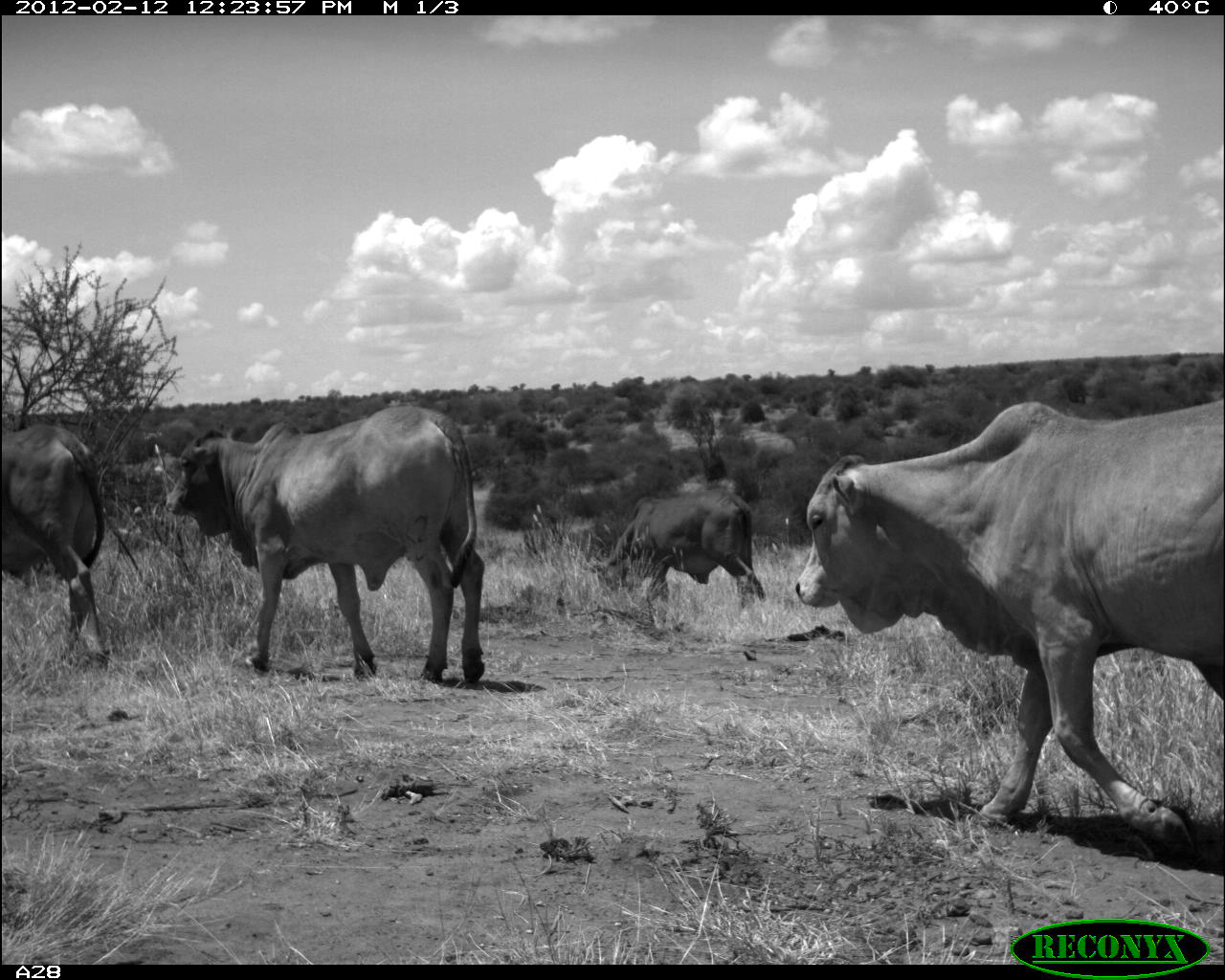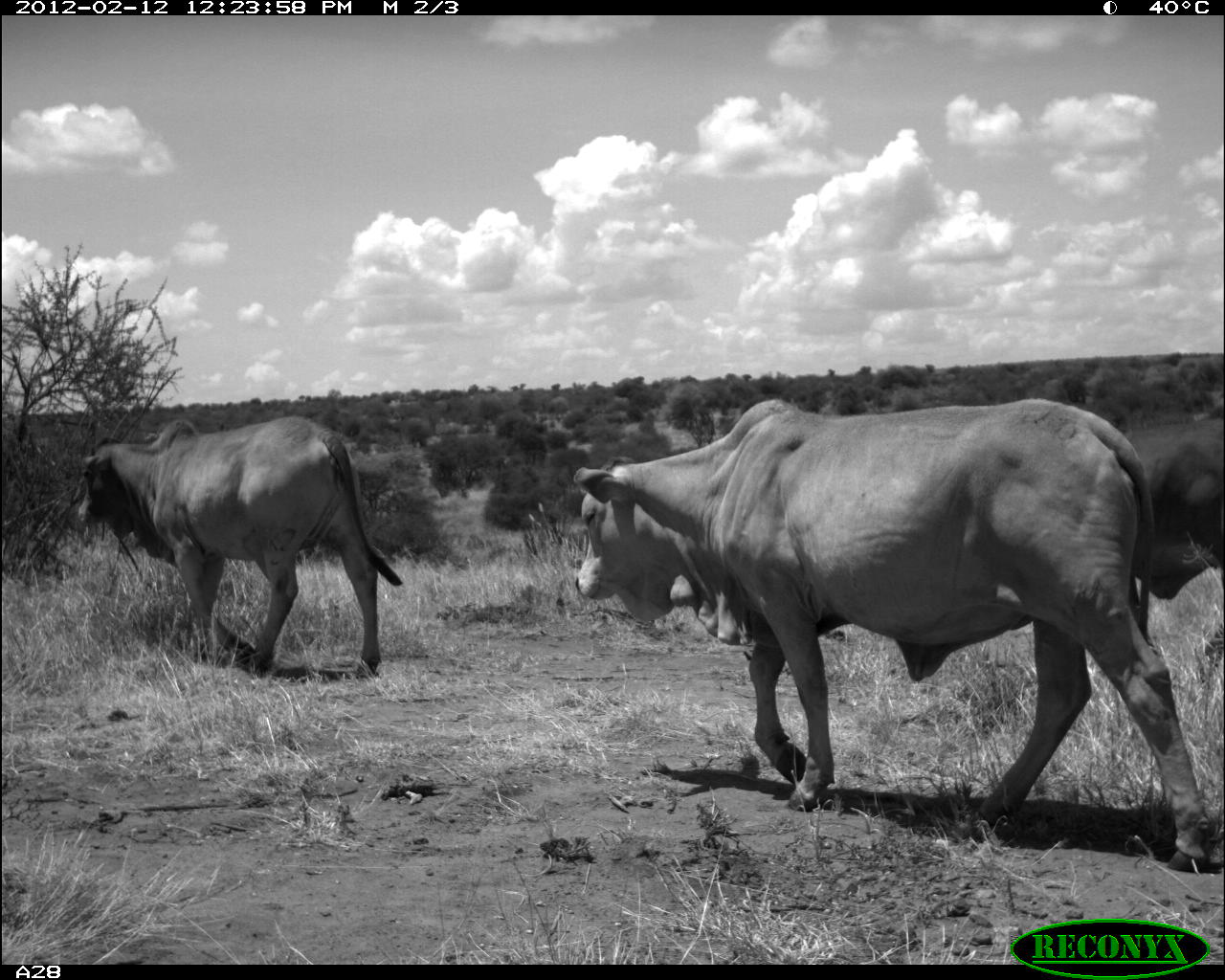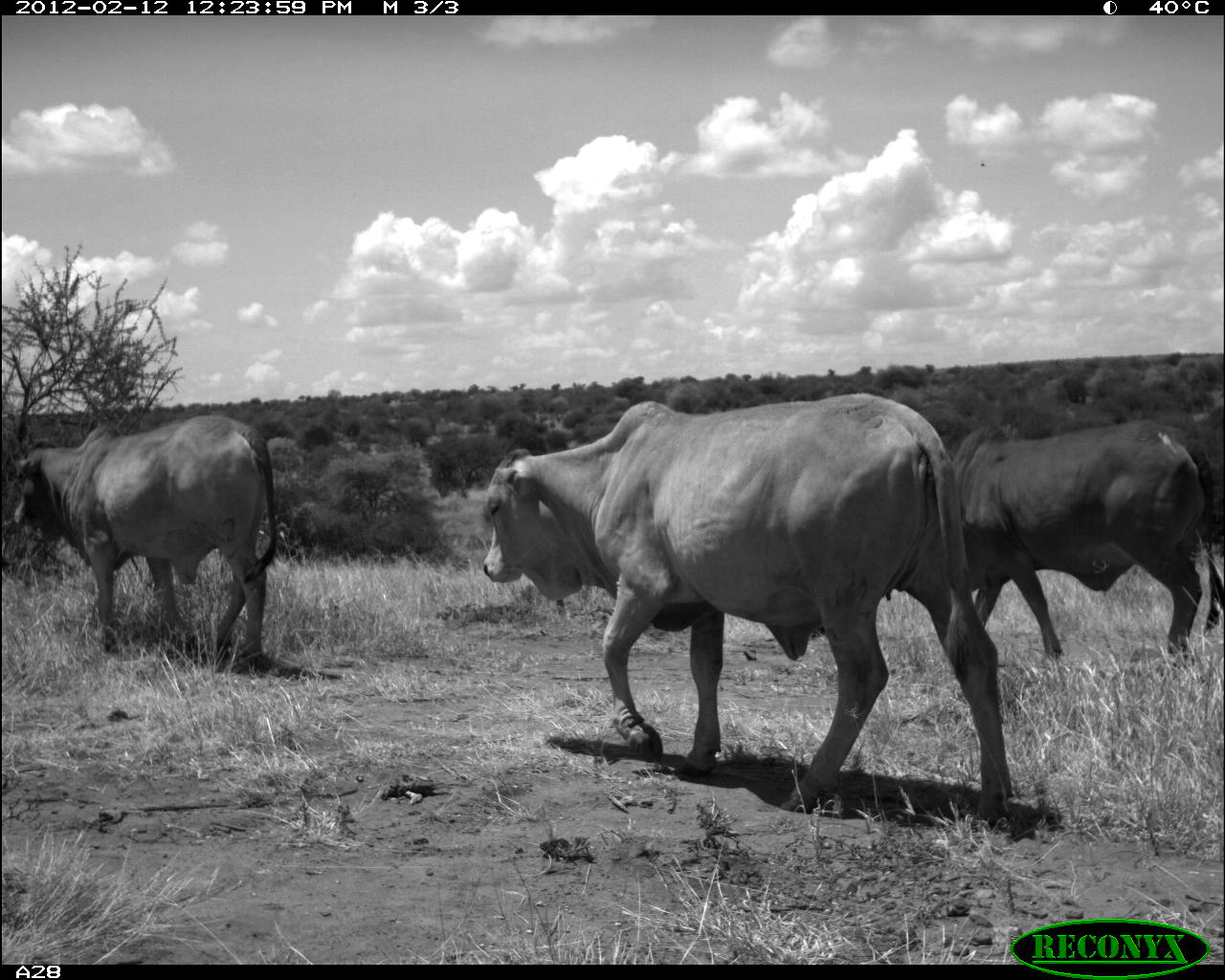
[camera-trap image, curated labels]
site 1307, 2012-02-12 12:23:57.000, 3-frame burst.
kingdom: Animalia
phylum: Chordata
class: Mammalia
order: Artiodactyla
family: Bovidae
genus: Bos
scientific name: Bos taurus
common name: domestic cattle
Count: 4.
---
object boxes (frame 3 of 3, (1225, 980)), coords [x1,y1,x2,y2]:
bos taurus: [483,390,1014,810]; [12,413,281,661]; [943,417,1217,660]